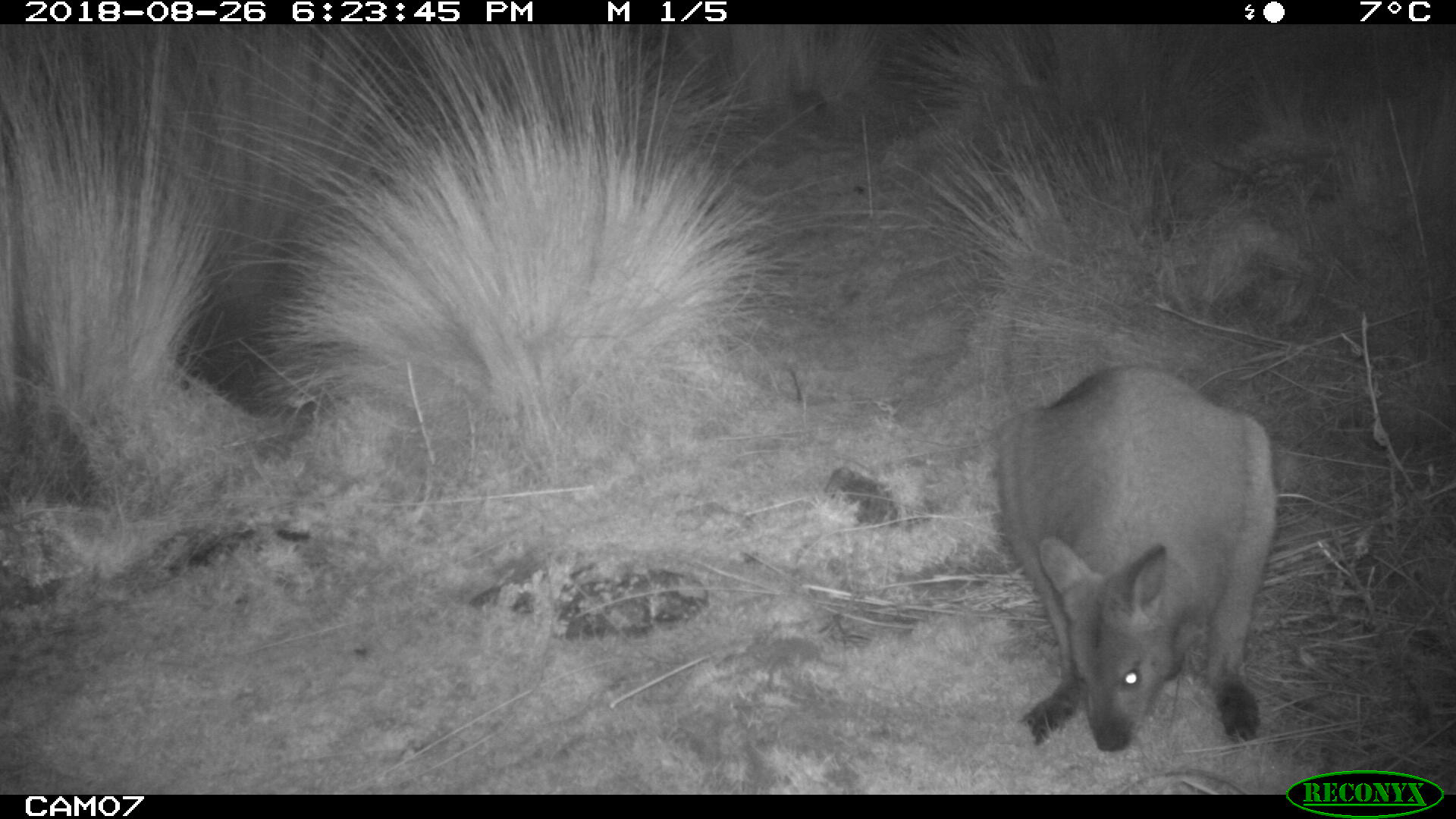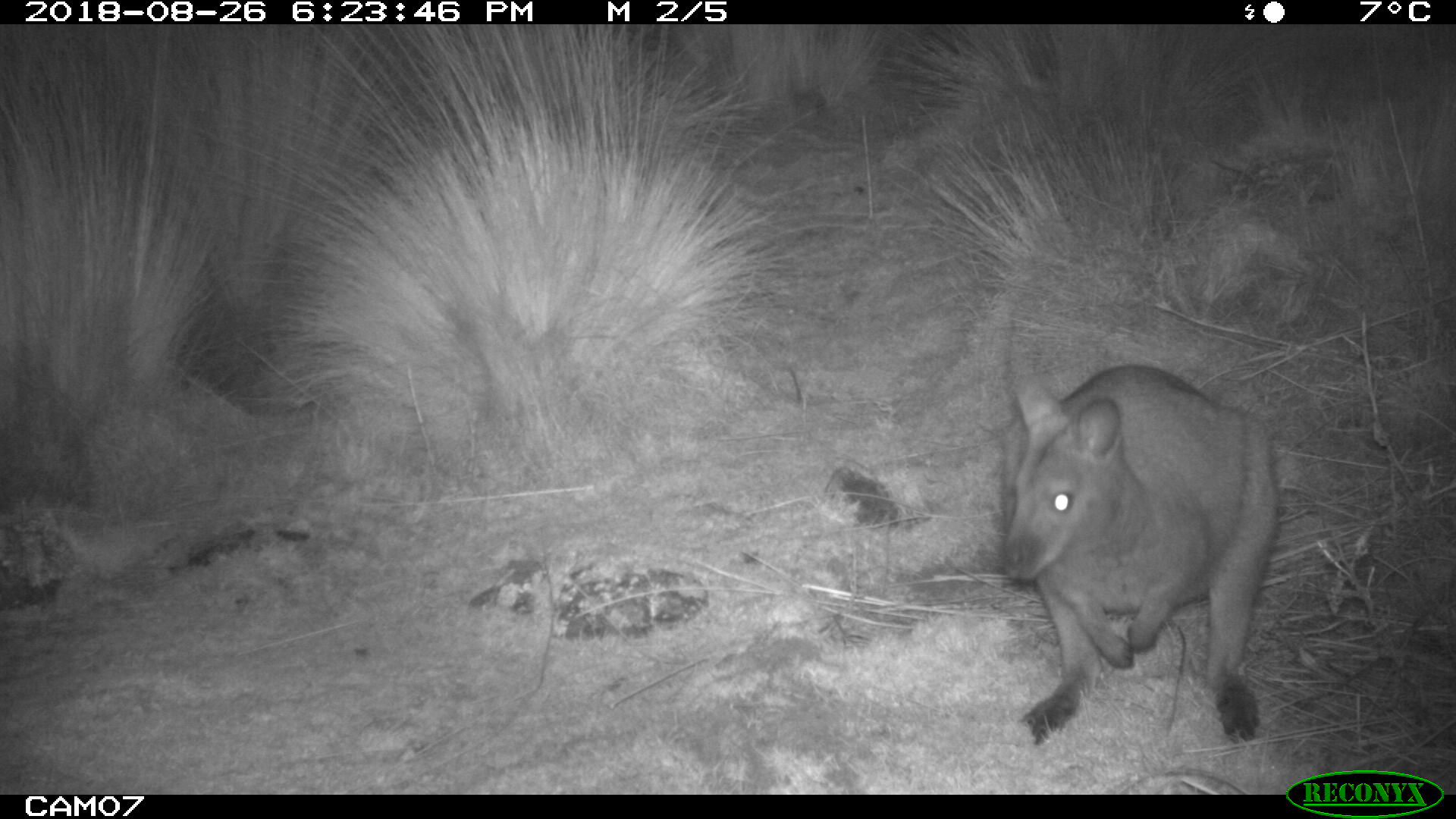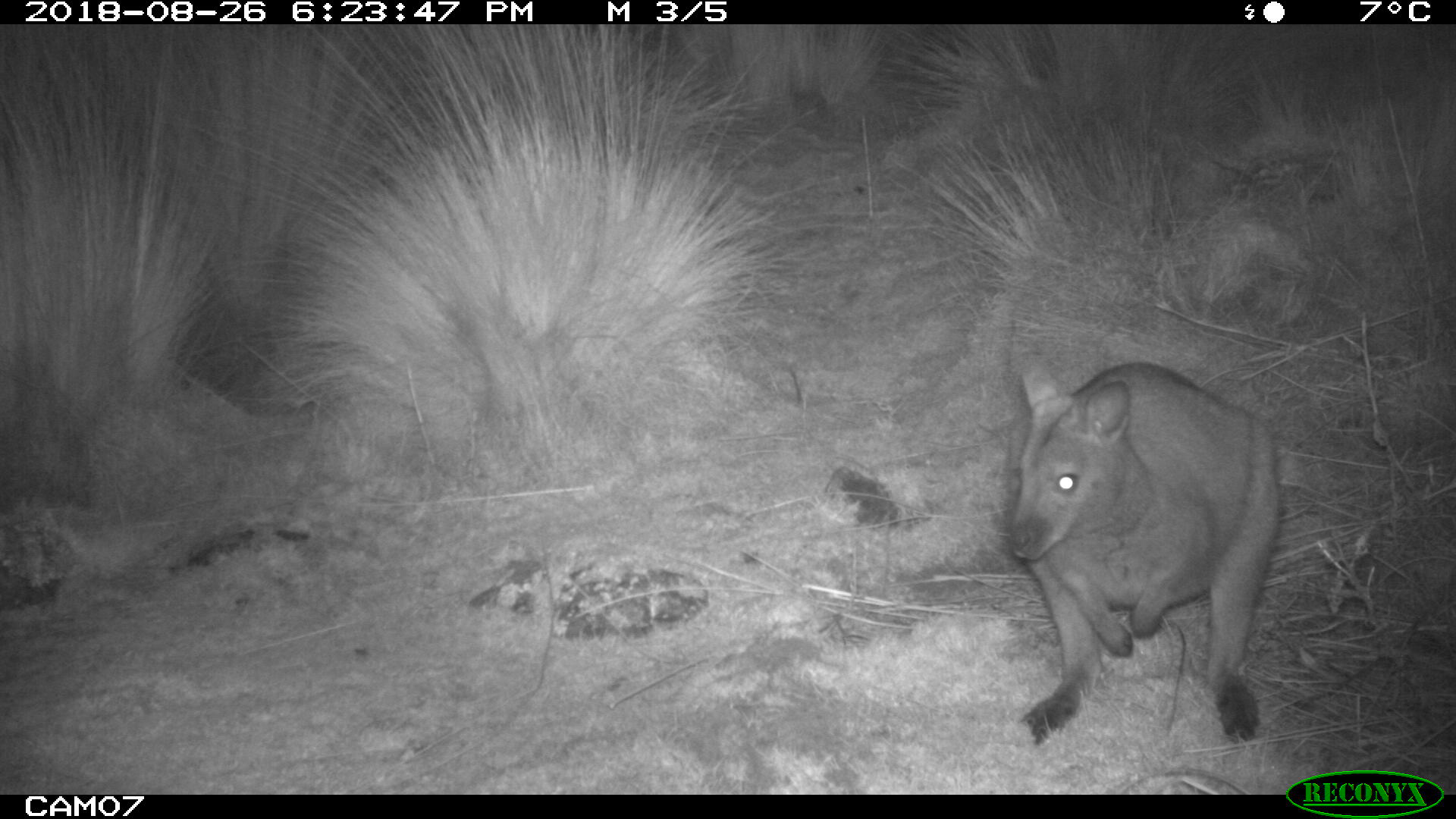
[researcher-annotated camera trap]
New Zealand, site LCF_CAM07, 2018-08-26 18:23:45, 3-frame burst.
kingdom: Animalia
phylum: Chordata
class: Mammalia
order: Diprotodontia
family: Macropodidae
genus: Notamacropus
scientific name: Notamacropus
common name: wallaby